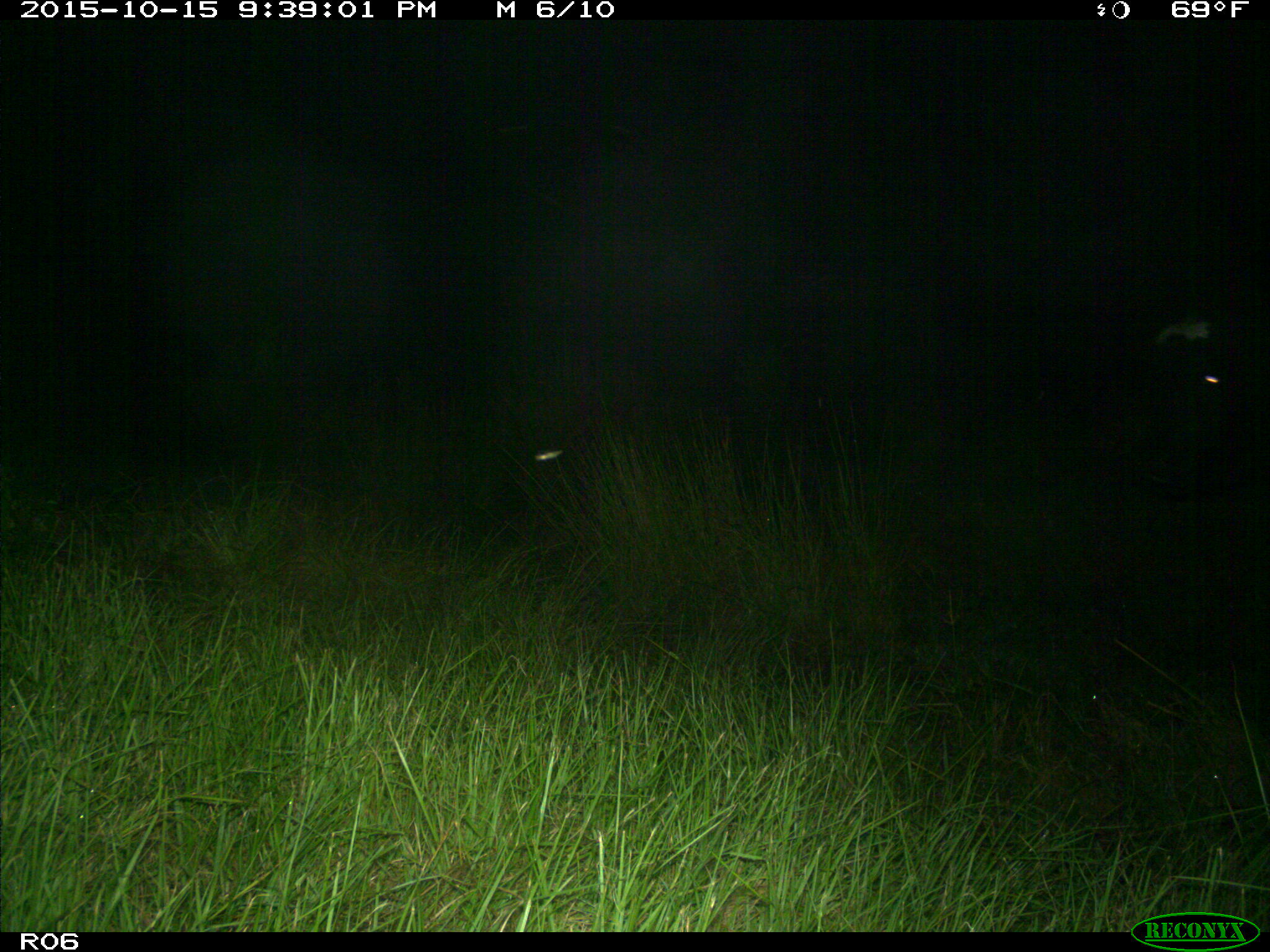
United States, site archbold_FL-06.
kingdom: Animalia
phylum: Chordata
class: Mammalia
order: Artiodactyla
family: Bovidae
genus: Bos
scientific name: Bos taurus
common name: domestic cow